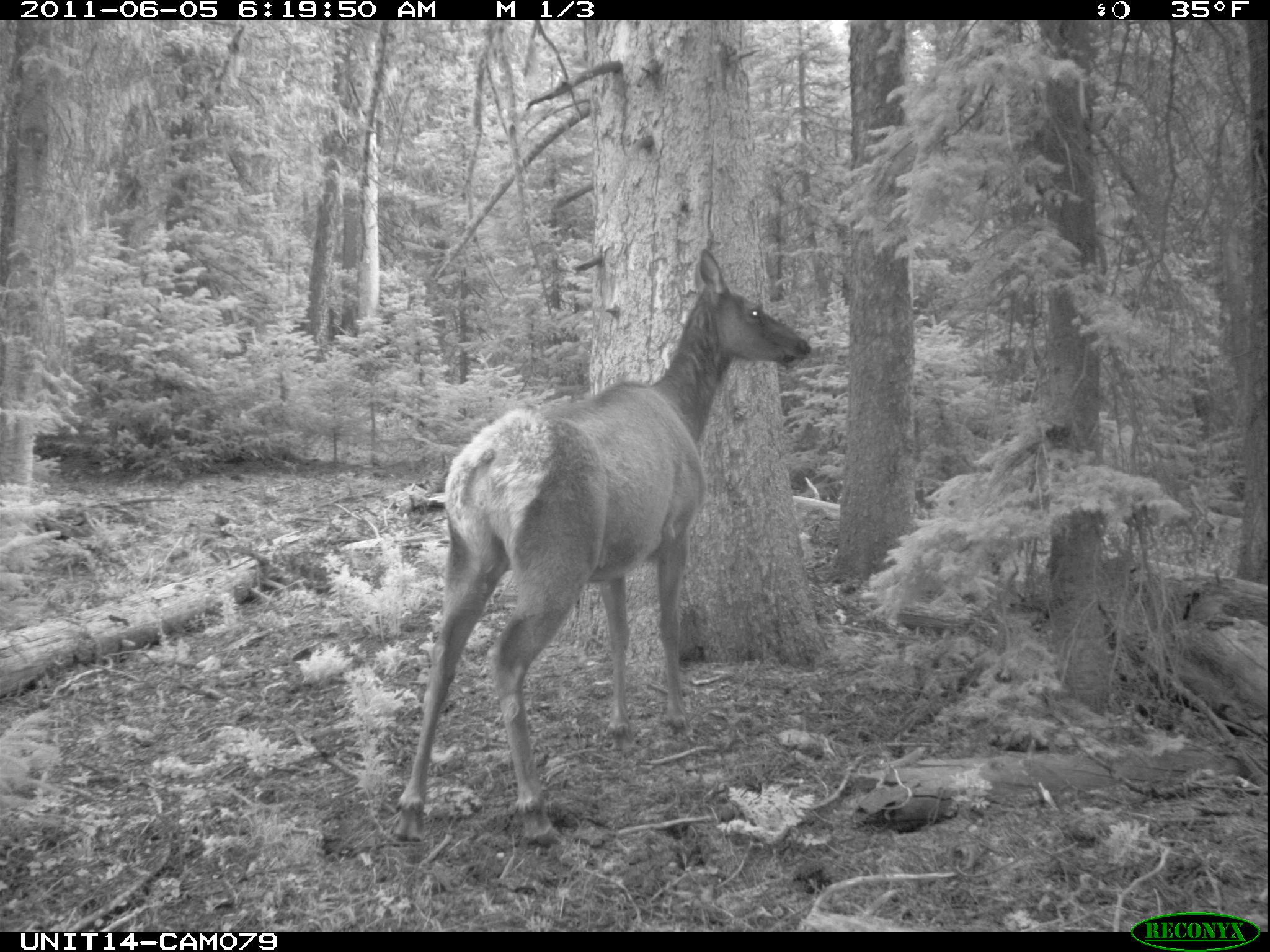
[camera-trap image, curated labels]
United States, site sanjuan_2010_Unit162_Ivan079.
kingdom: Animalia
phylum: Chordata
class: Mammalia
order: Artiodactyla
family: Cervidae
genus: Cervus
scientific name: Cervus elaphus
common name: red deer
Cervus elaphus (red deer).